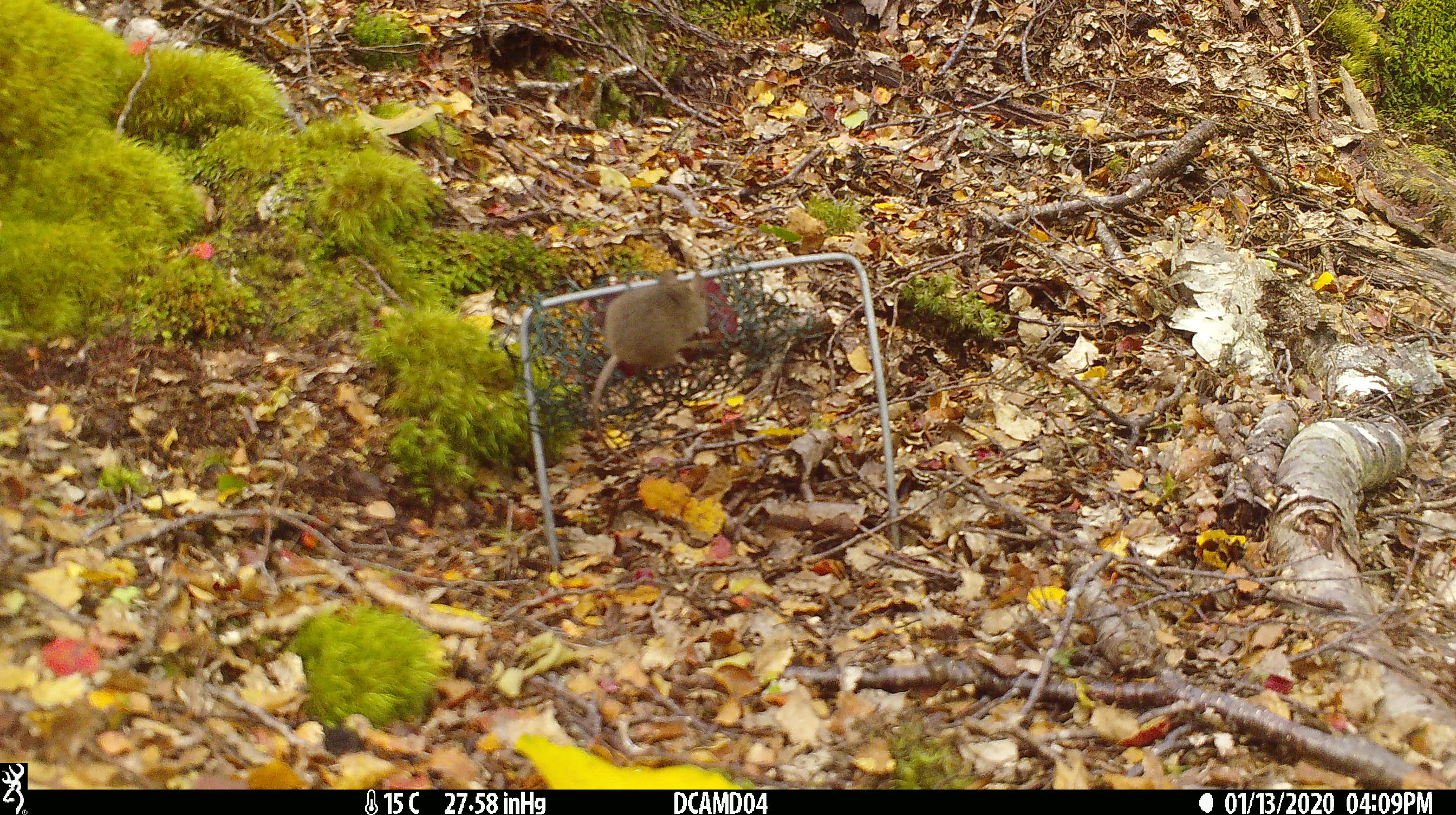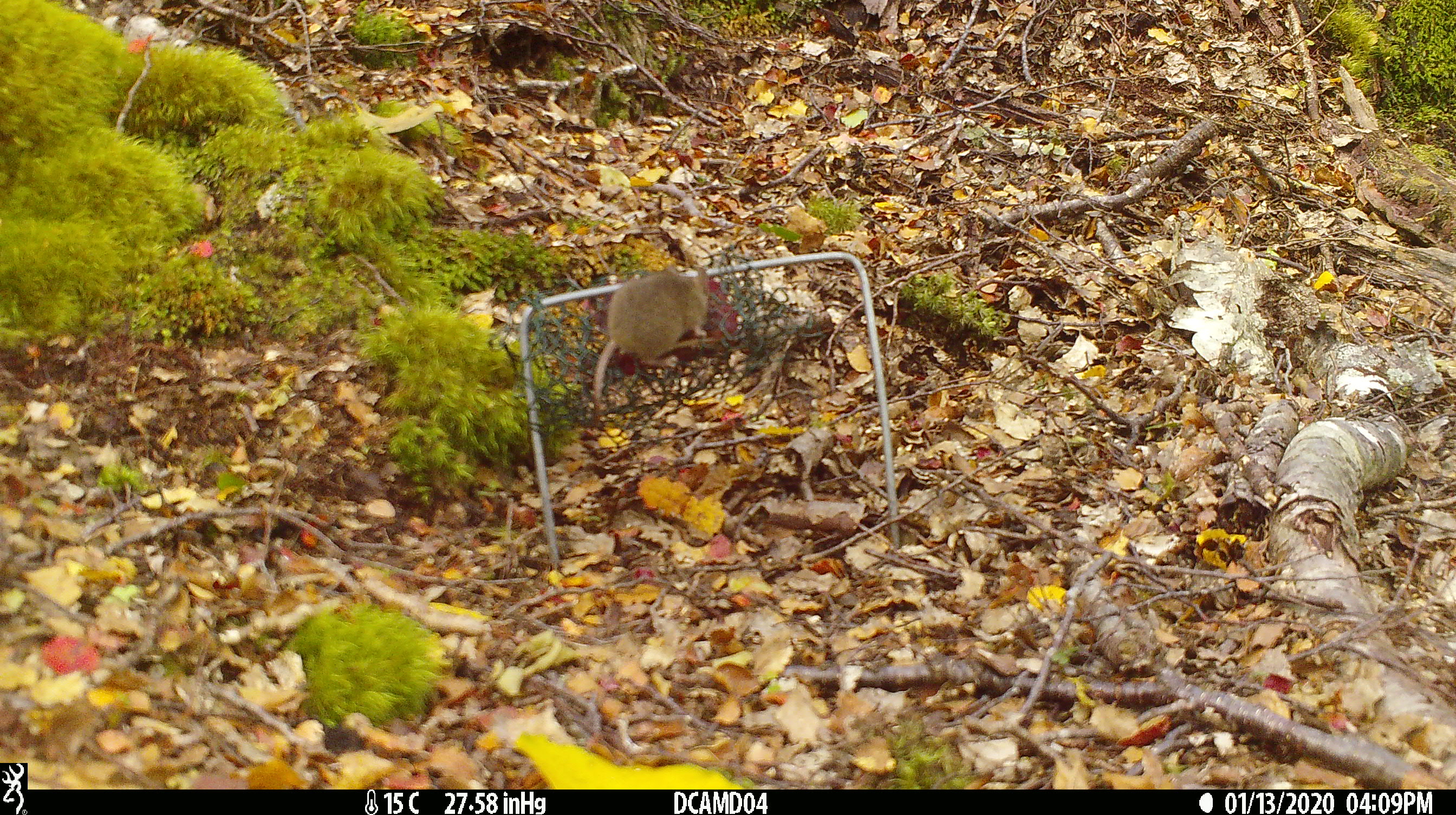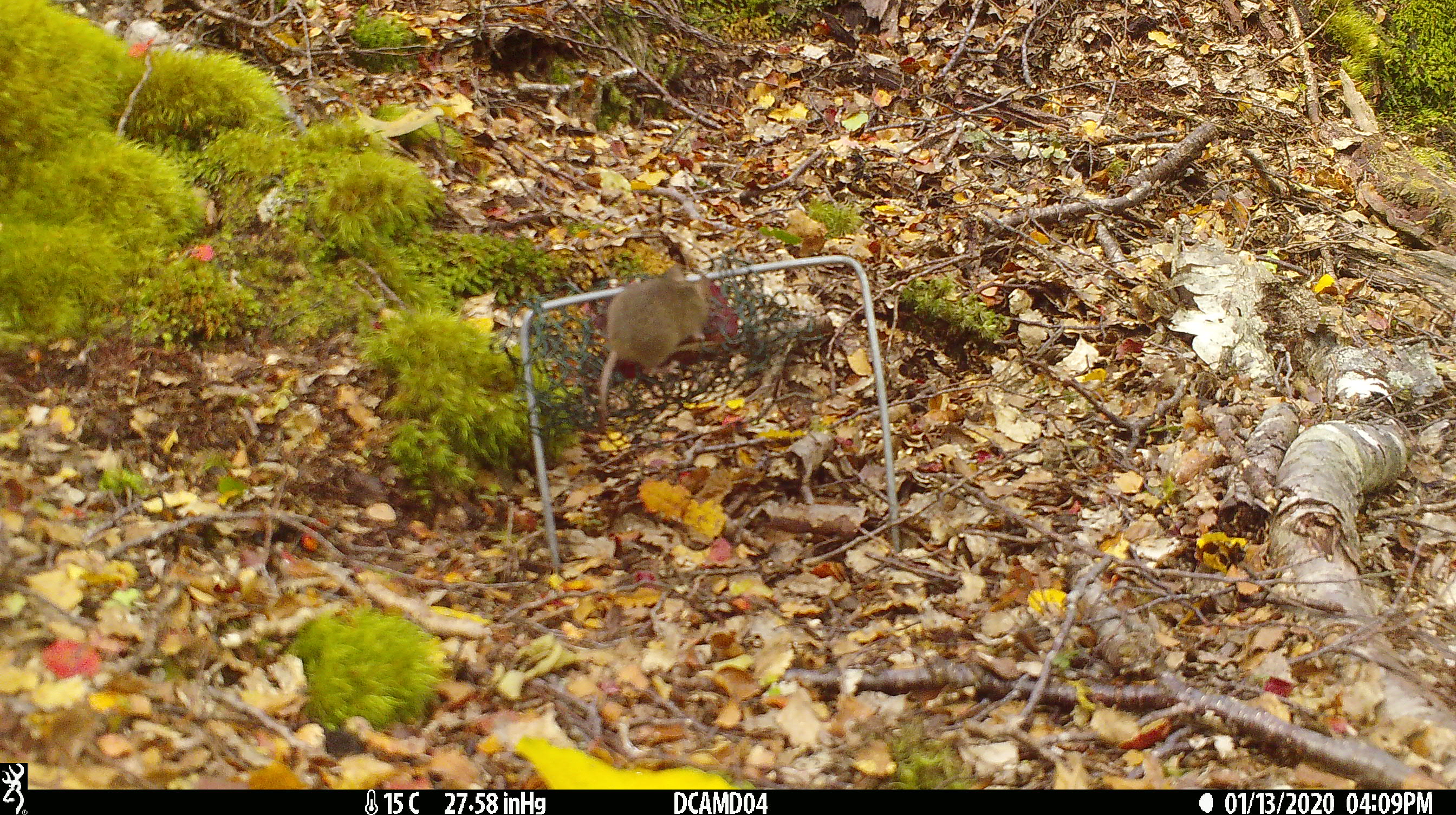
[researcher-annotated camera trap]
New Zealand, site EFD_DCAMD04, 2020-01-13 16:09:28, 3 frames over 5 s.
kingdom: Animalia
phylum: Chordata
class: Mammalia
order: Rodentia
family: Muridae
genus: Mus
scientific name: Mus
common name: mouse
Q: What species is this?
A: Mouse (Mus).